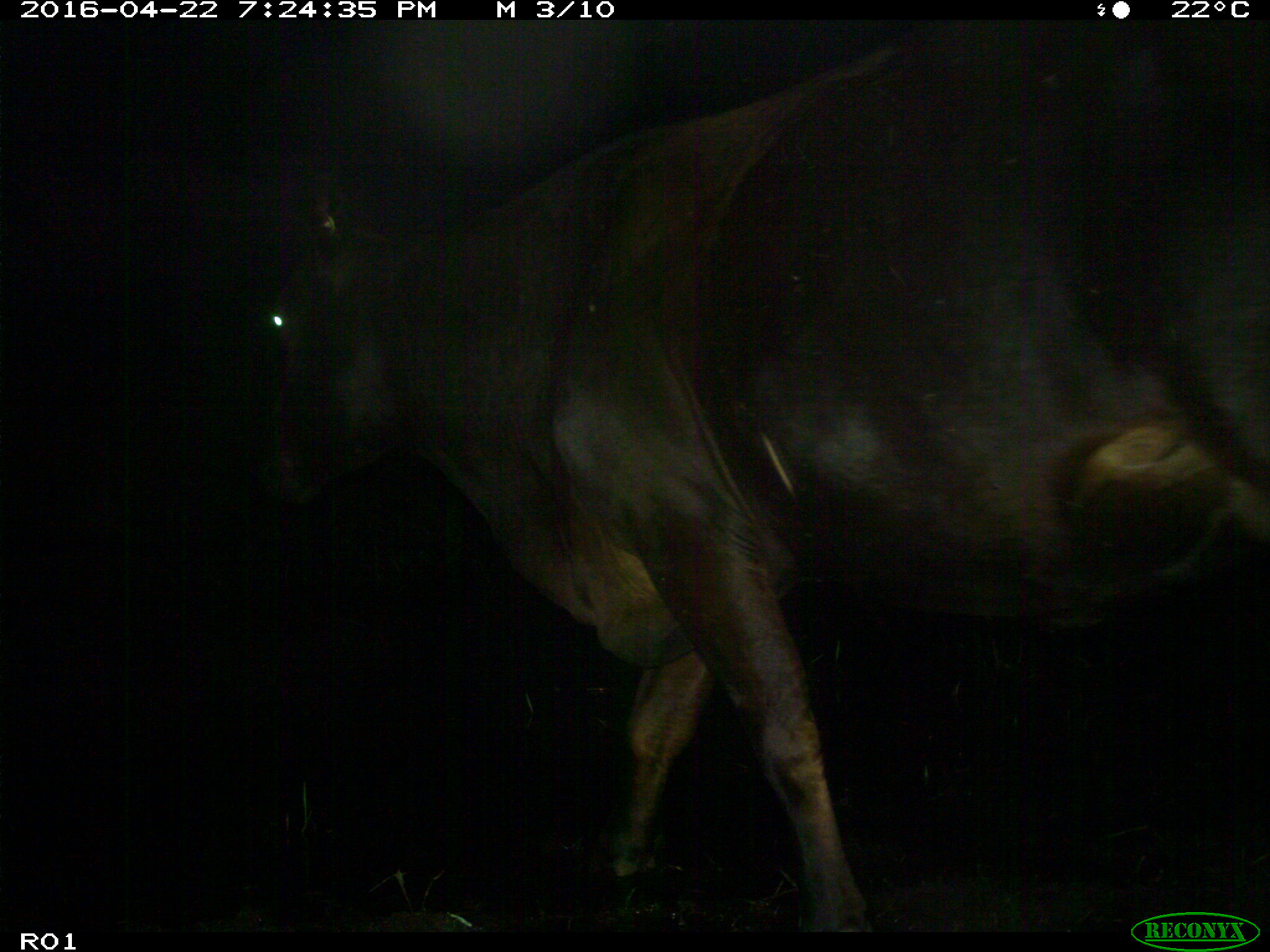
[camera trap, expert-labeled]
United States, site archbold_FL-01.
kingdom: Animalia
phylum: Chordata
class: Mammalia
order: Artiodactyla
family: Bovidae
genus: Bos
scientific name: Bos taurus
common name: domestic cow